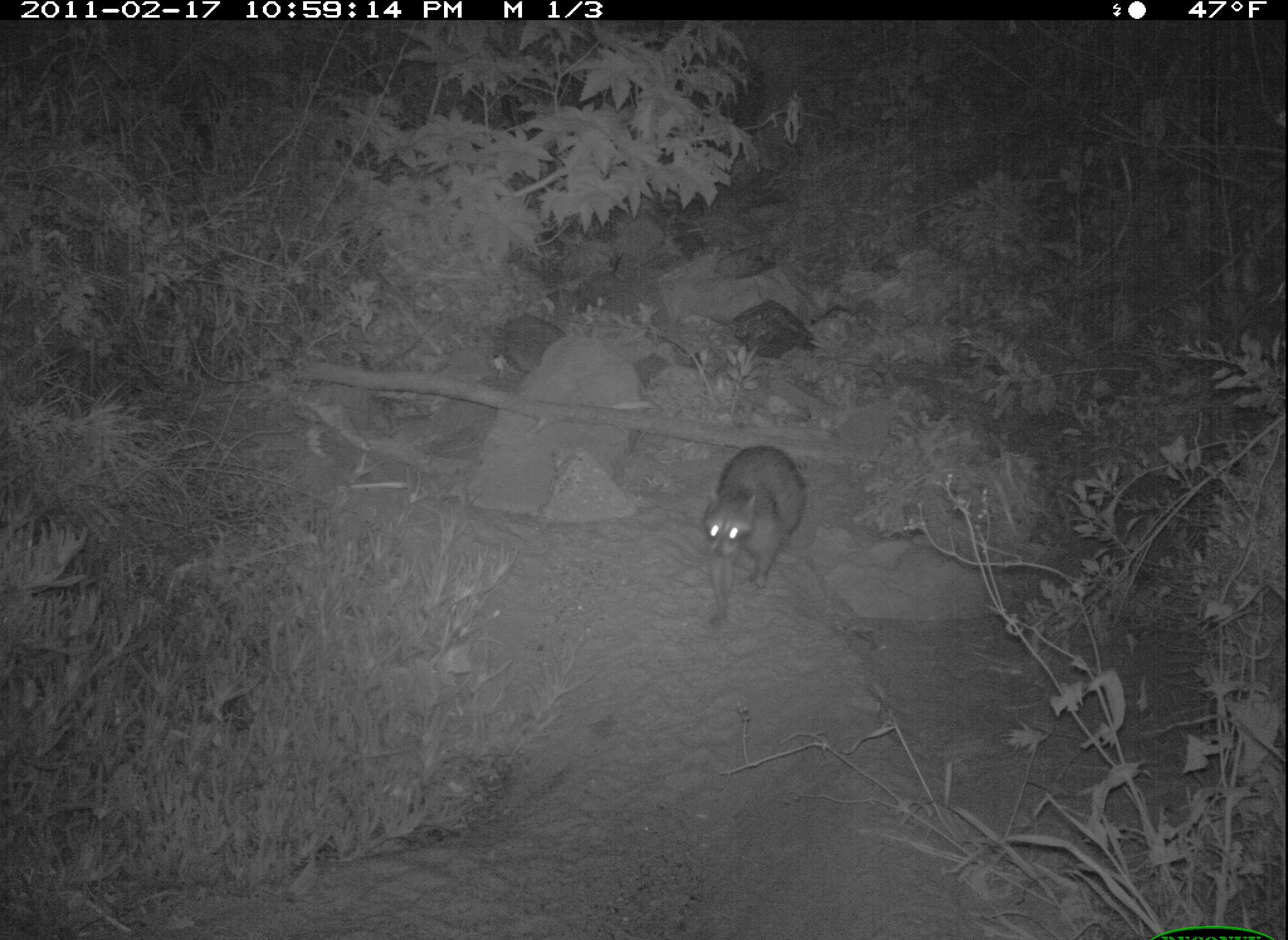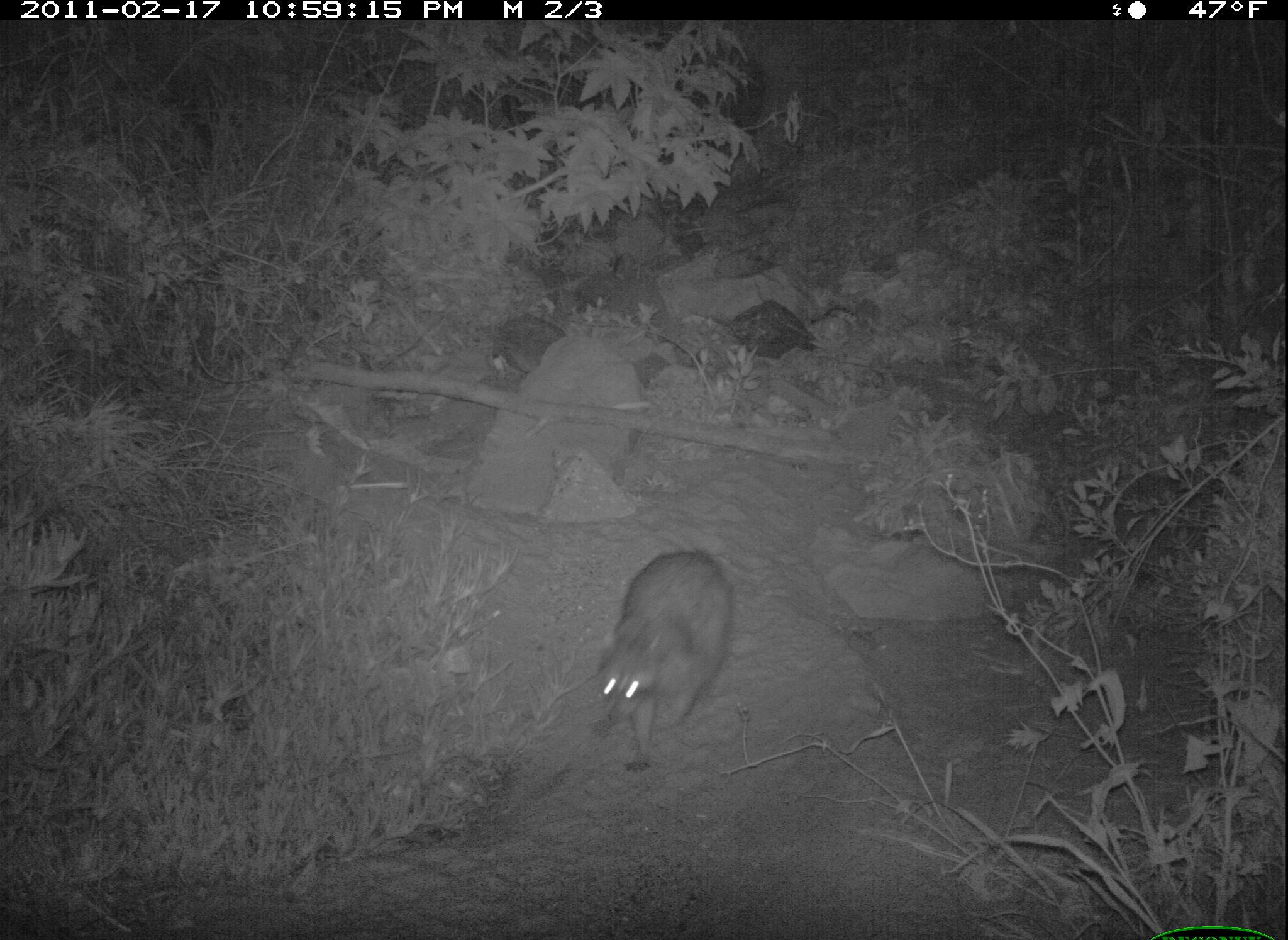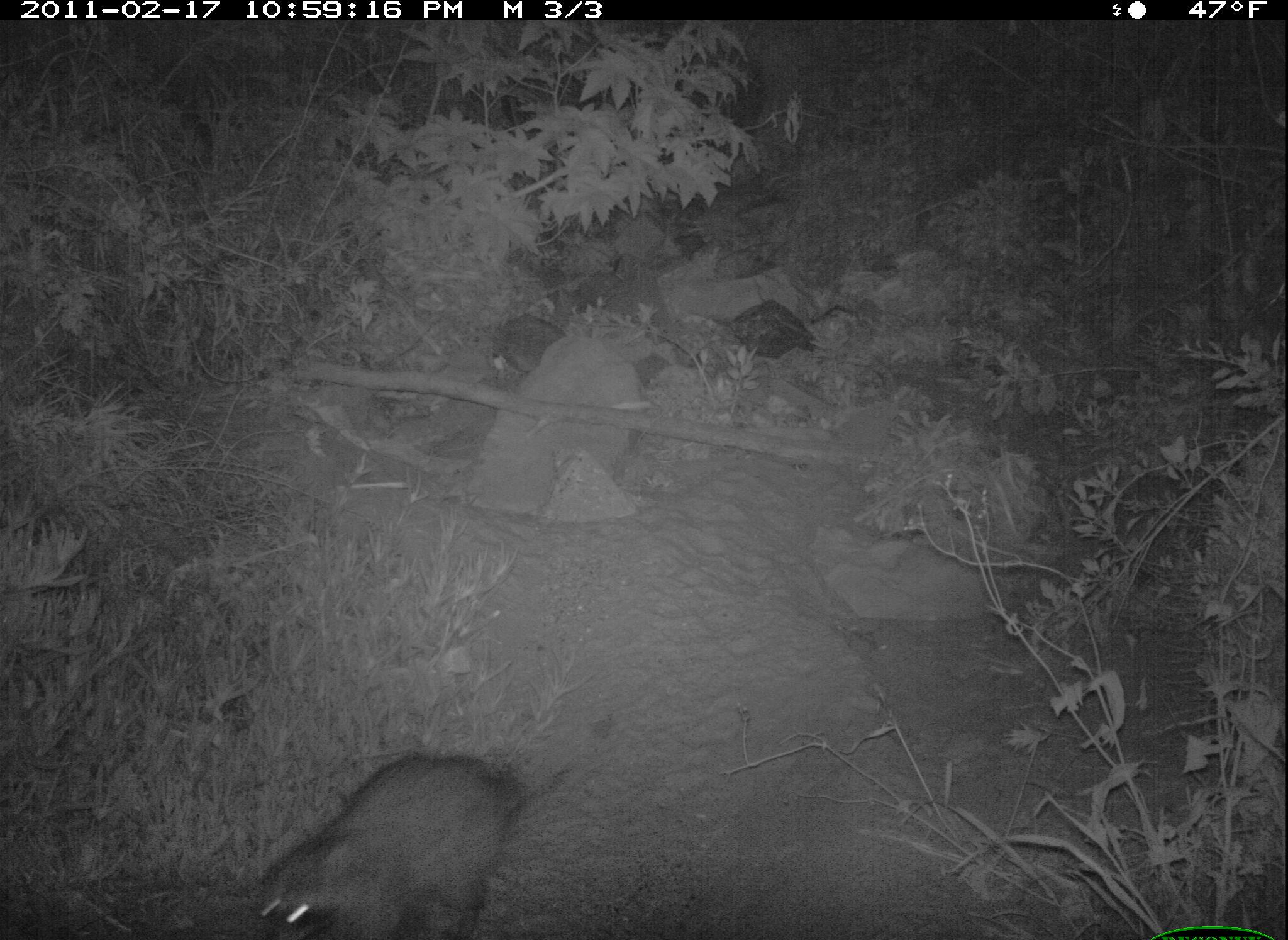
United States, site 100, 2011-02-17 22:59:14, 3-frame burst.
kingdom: Animalia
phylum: Chordata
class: Mammalia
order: Carnivora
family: Procyonidae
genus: Procyon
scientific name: Procyon lotor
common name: raccoon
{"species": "raccoon (Procyon lotor)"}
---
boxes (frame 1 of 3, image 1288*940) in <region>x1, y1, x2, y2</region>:
raccoon: <region>686, 432, 813, 615</region>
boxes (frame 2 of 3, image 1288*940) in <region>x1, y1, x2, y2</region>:
raccoon: <region>586, 537, 744, 800</region>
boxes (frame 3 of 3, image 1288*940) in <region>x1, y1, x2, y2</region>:
raccoon: <region>221, 715, 536, 936</region>